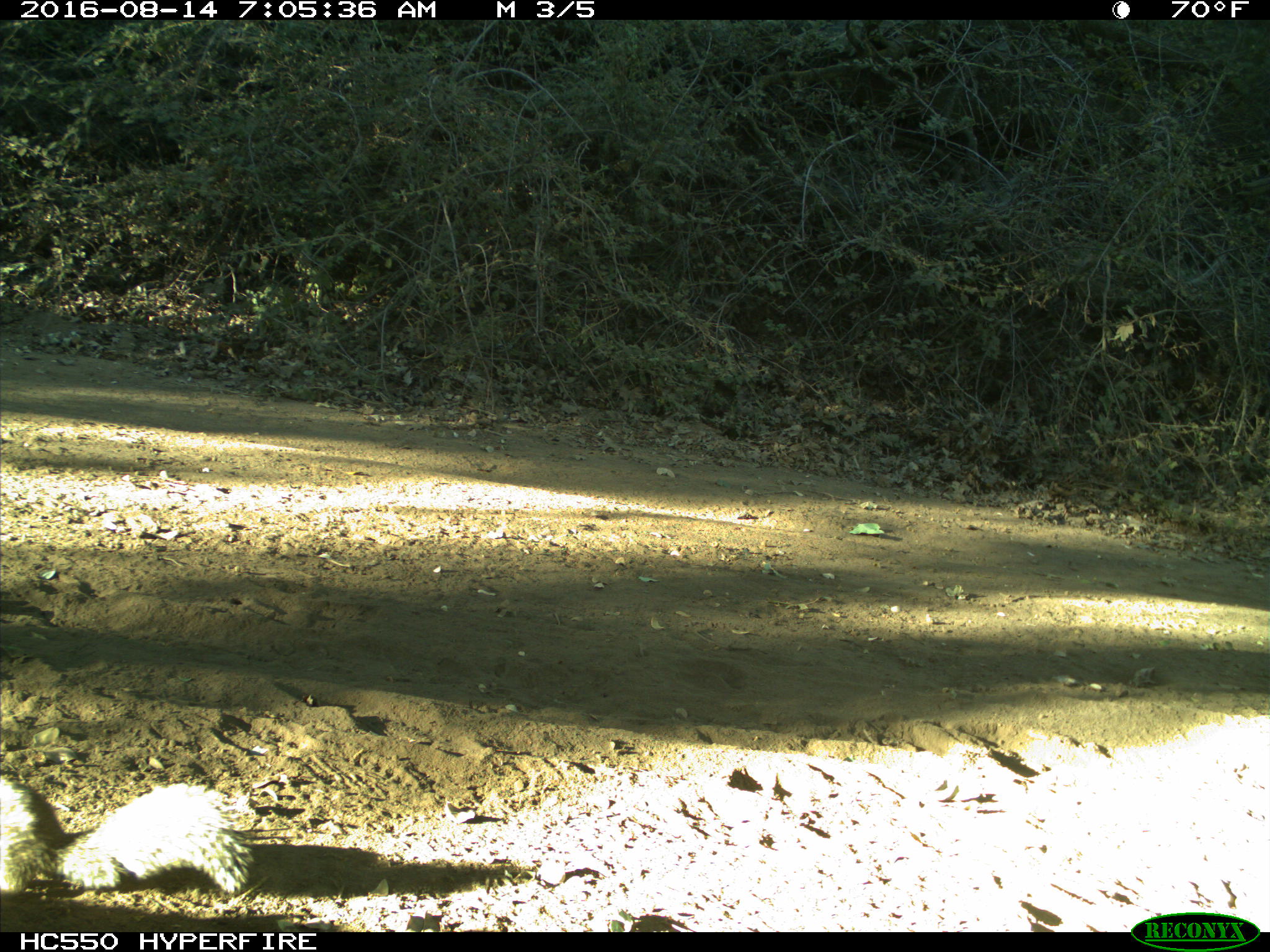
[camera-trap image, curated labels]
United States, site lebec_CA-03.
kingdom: Animalia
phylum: Chordata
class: Mammalia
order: Rodentia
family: Sciuridae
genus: Otospermophilus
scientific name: Otospermophilus beecheyi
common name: california ground squirrel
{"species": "Otospermophilus beecheyi (california ground squirrel)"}